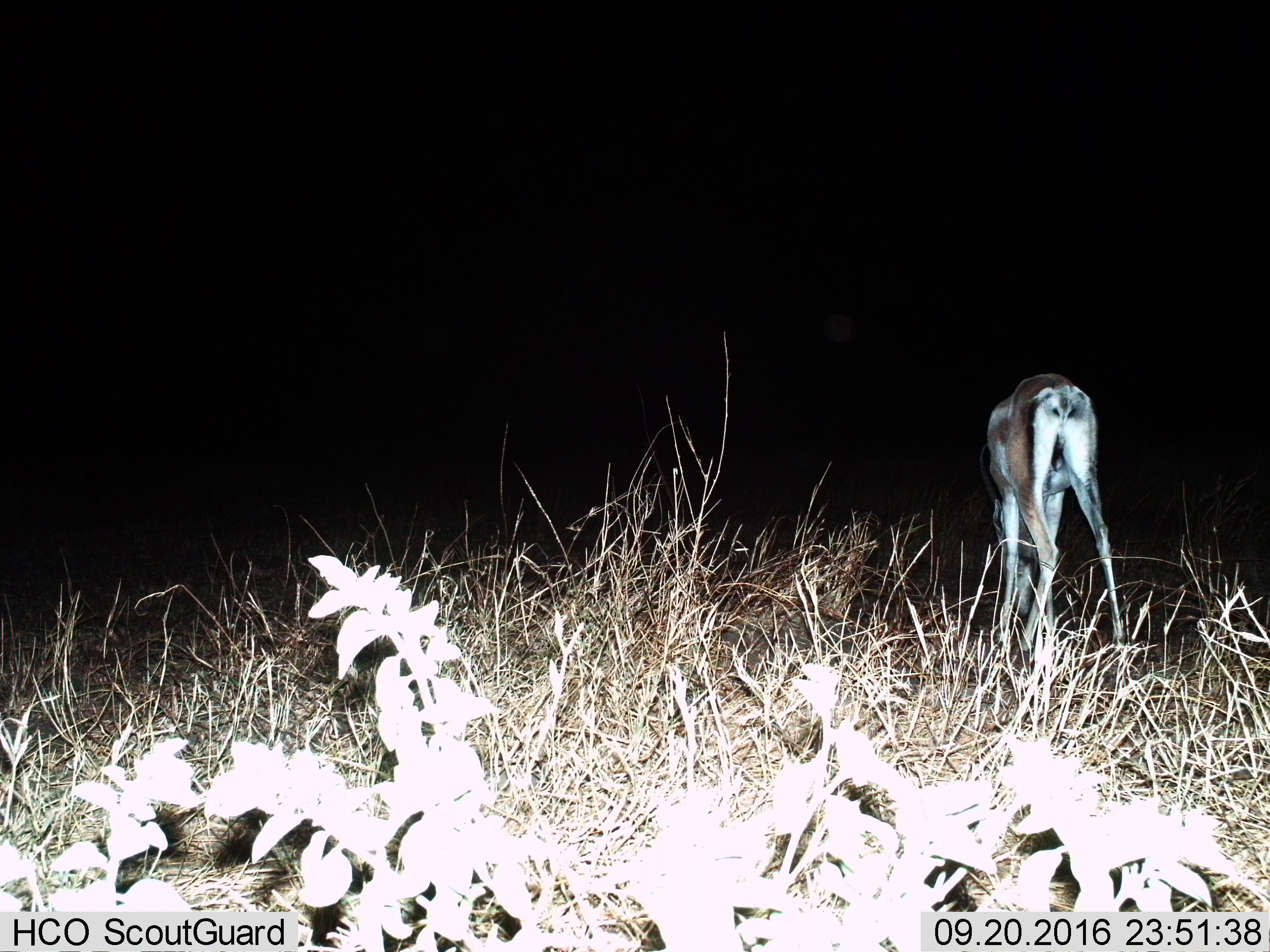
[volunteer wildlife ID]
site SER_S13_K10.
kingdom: Animalia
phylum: Chordata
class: Mammalia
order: Artiodactyla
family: Bovidae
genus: Eudorcas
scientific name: Eudorcas thomsonii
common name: thomson's gazelle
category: gazellethomsons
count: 1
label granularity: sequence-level